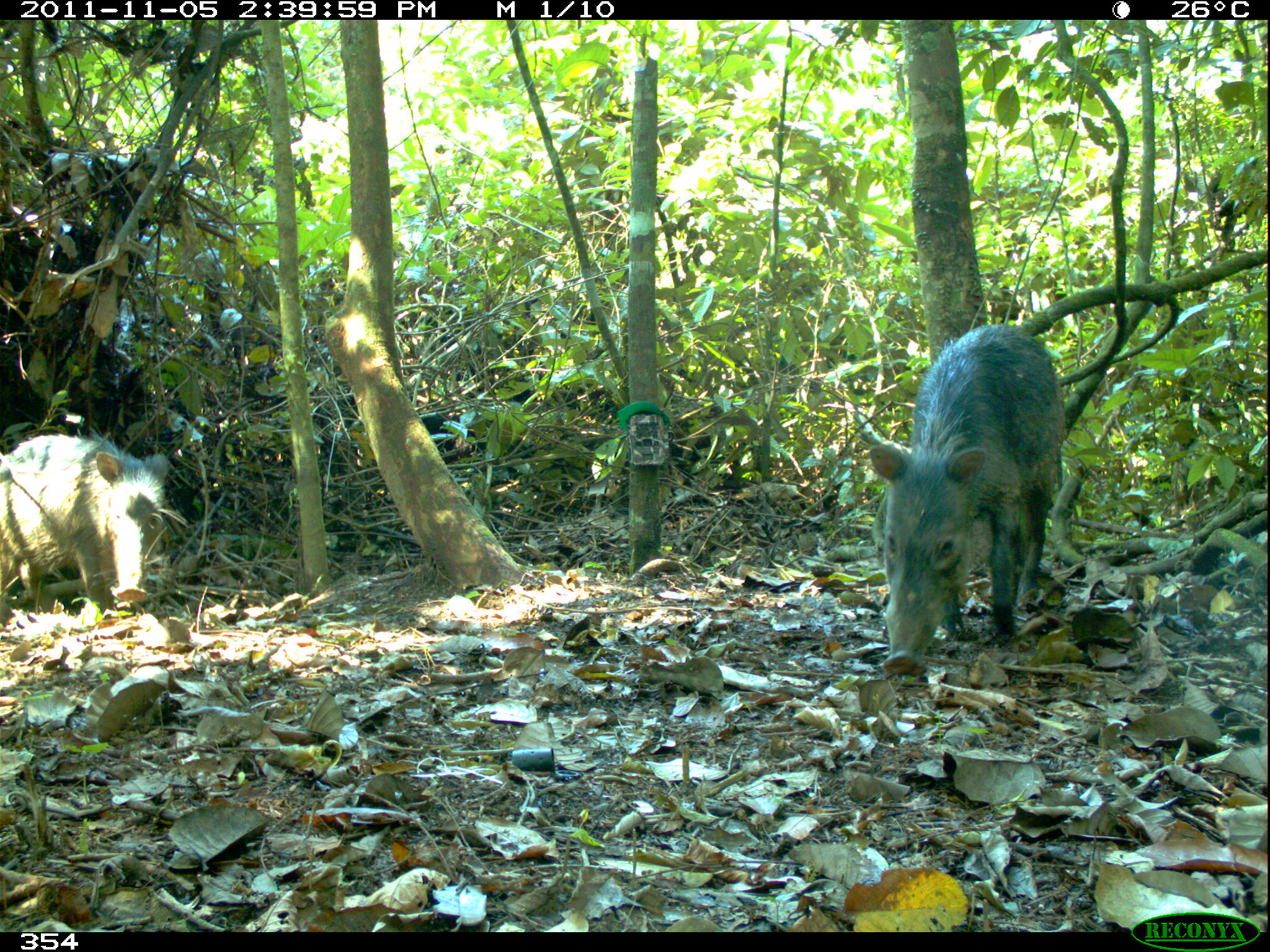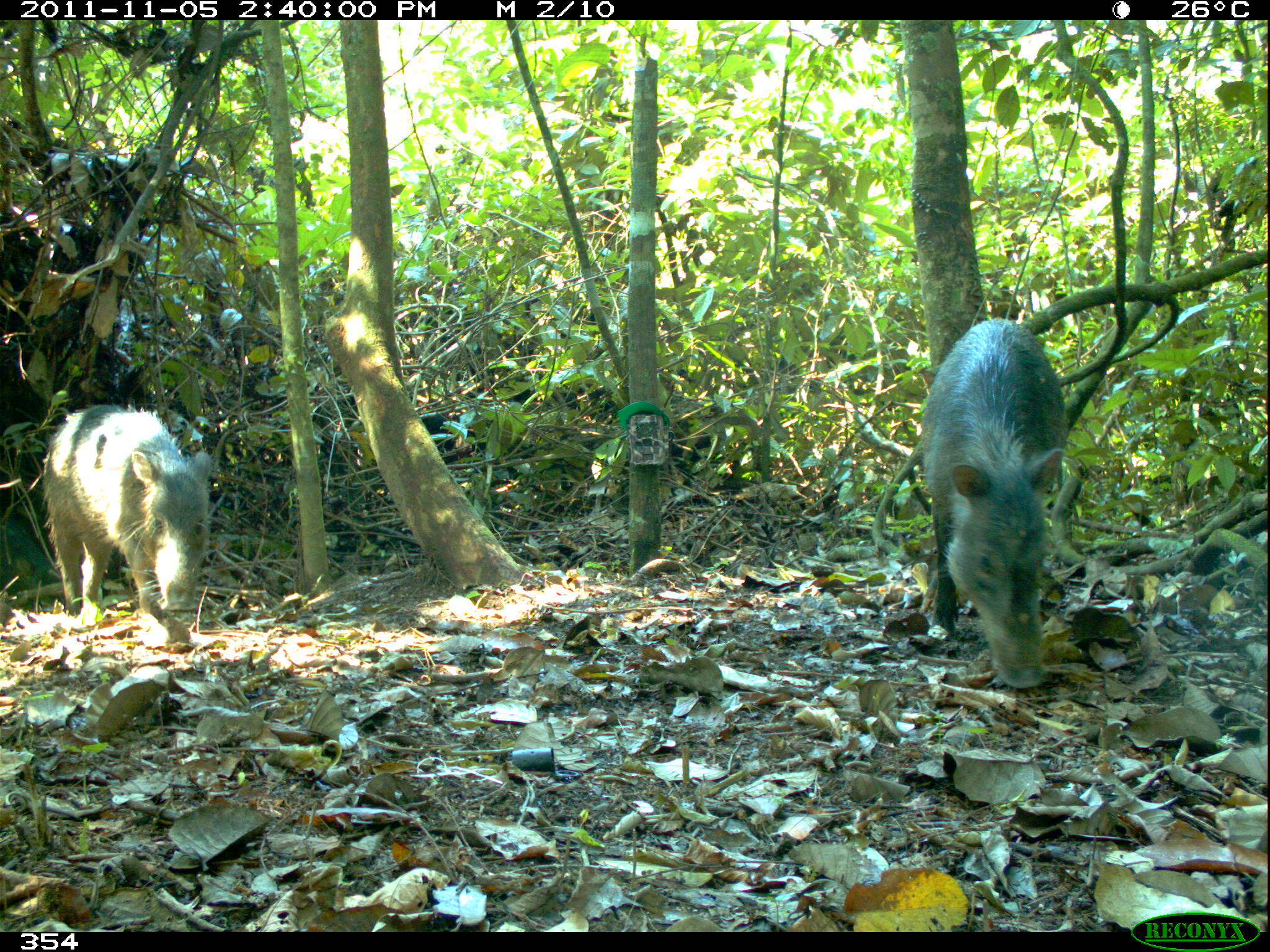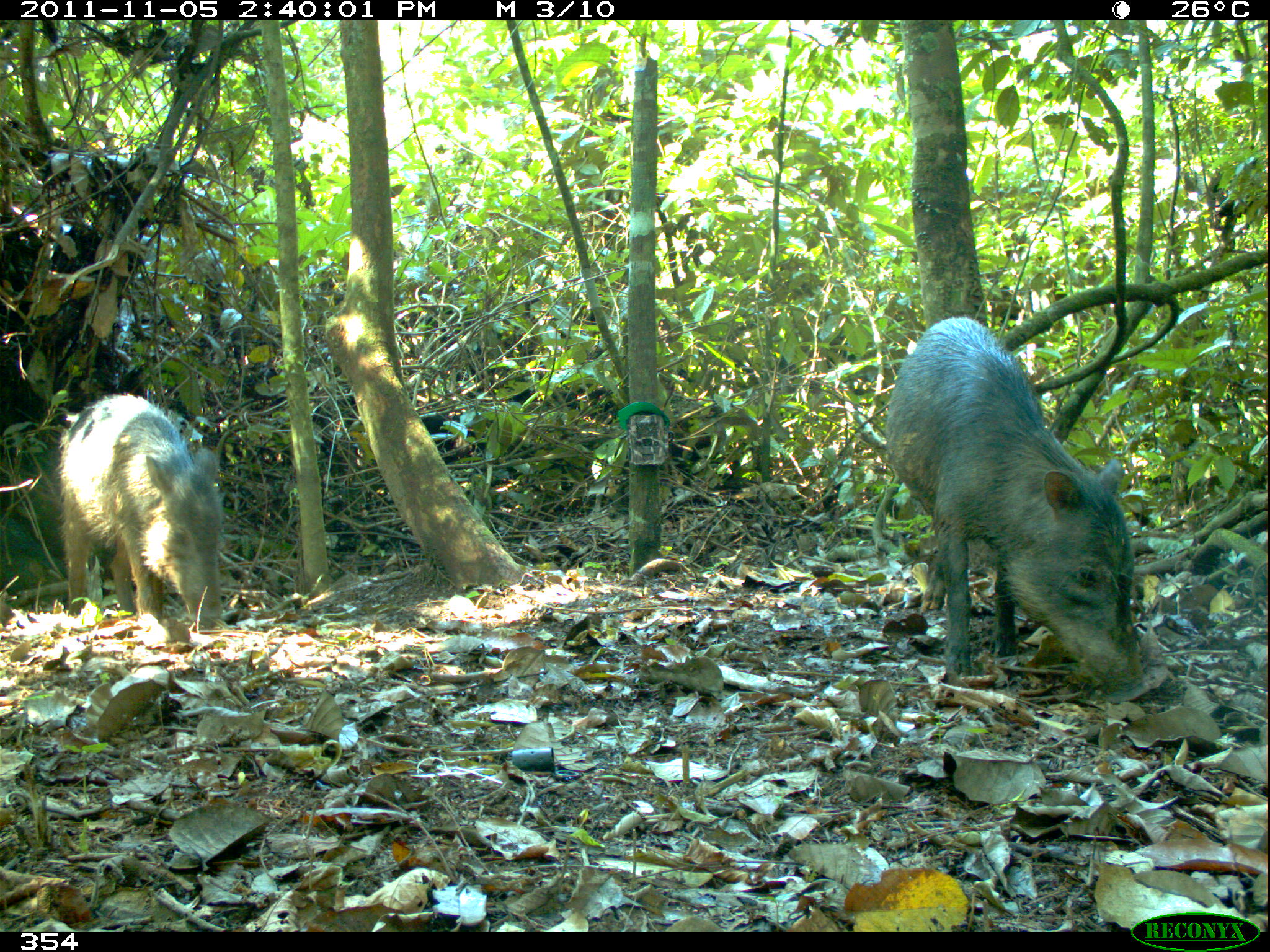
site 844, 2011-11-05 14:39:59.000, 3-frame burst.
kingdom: Animalia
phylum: Chordata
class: Mammalia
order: Artiodactyla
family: Tayassuidae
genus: Tayassu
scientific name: Tayassu pecari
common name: white-lipped peccary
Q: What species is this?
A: Tayassu pecari (white-lipped peccary).